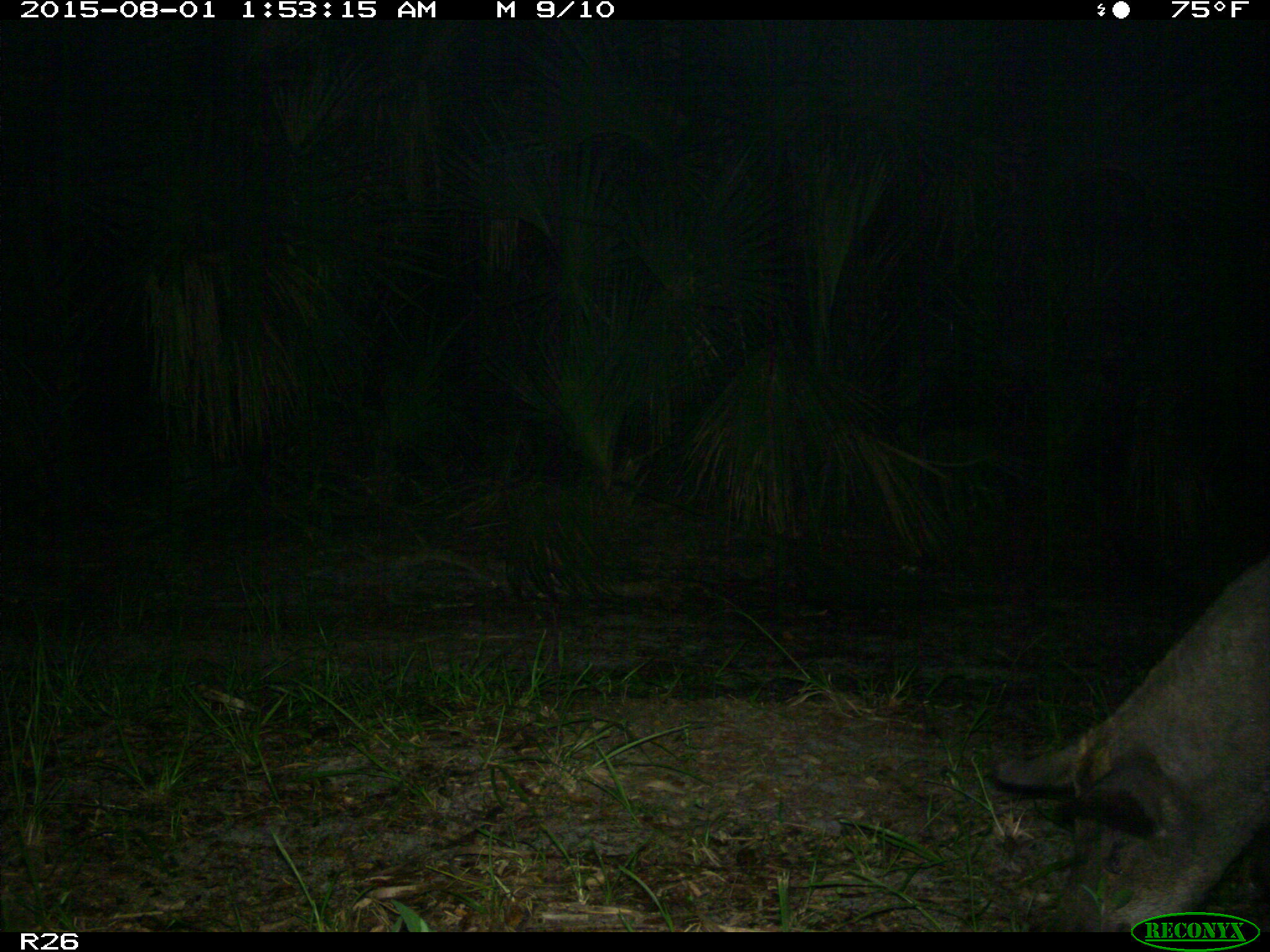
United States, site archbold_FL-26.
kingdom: Animalia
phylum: Chordata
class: Mammalia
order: Artiodactyla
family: Suidae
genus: Sus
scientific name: Sus scrofa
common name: wild boar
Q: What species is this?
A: Sus scrofa (wild boar).